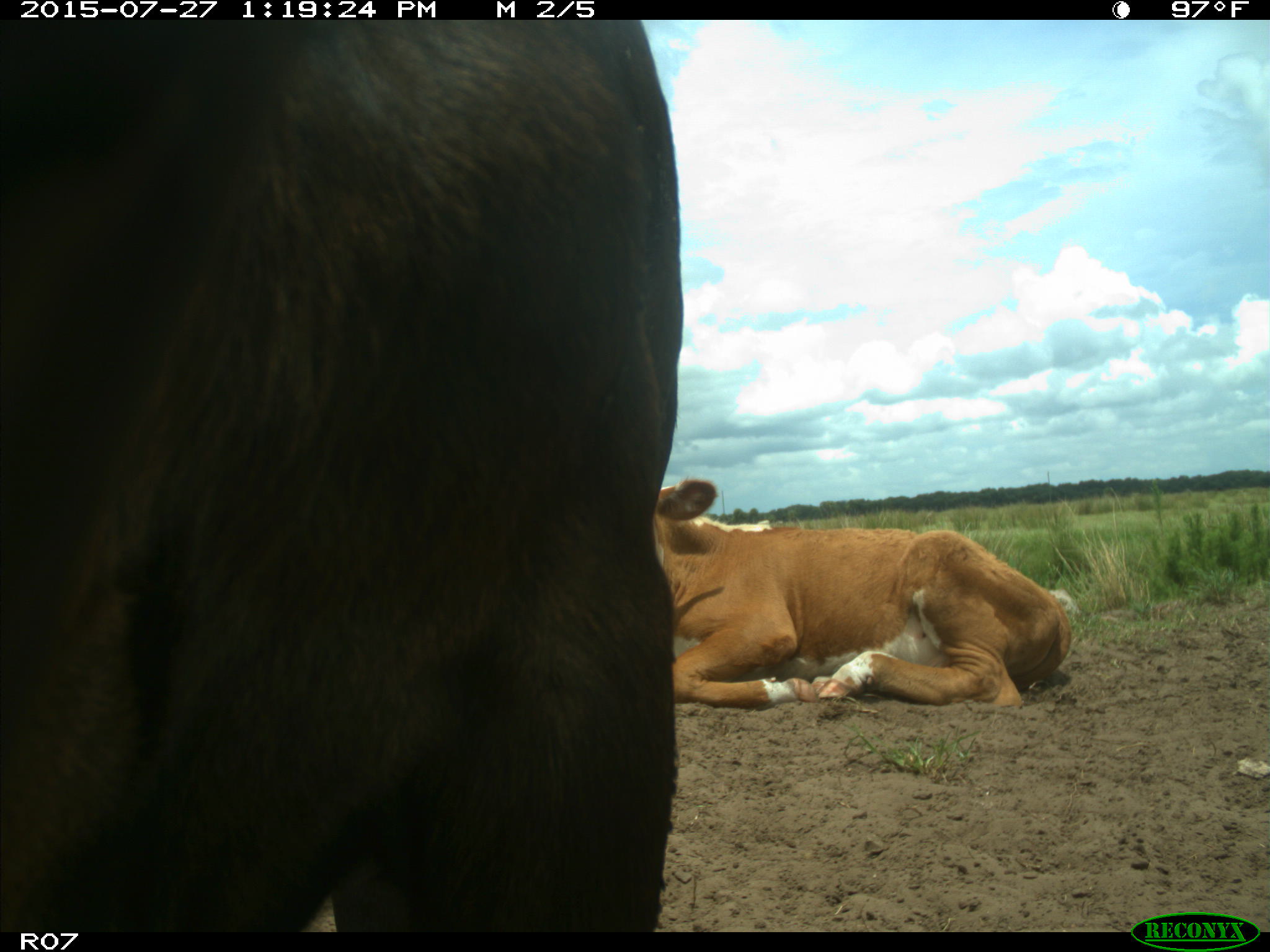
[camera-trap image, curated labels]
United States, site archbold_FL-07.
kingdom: Animalia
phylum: Chordata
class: Mammalia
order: Artiodactyla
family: Bovidae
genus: Bos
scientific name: Bos taurus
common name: domestic cow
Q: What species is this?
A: Bos taurus (domestic cow).